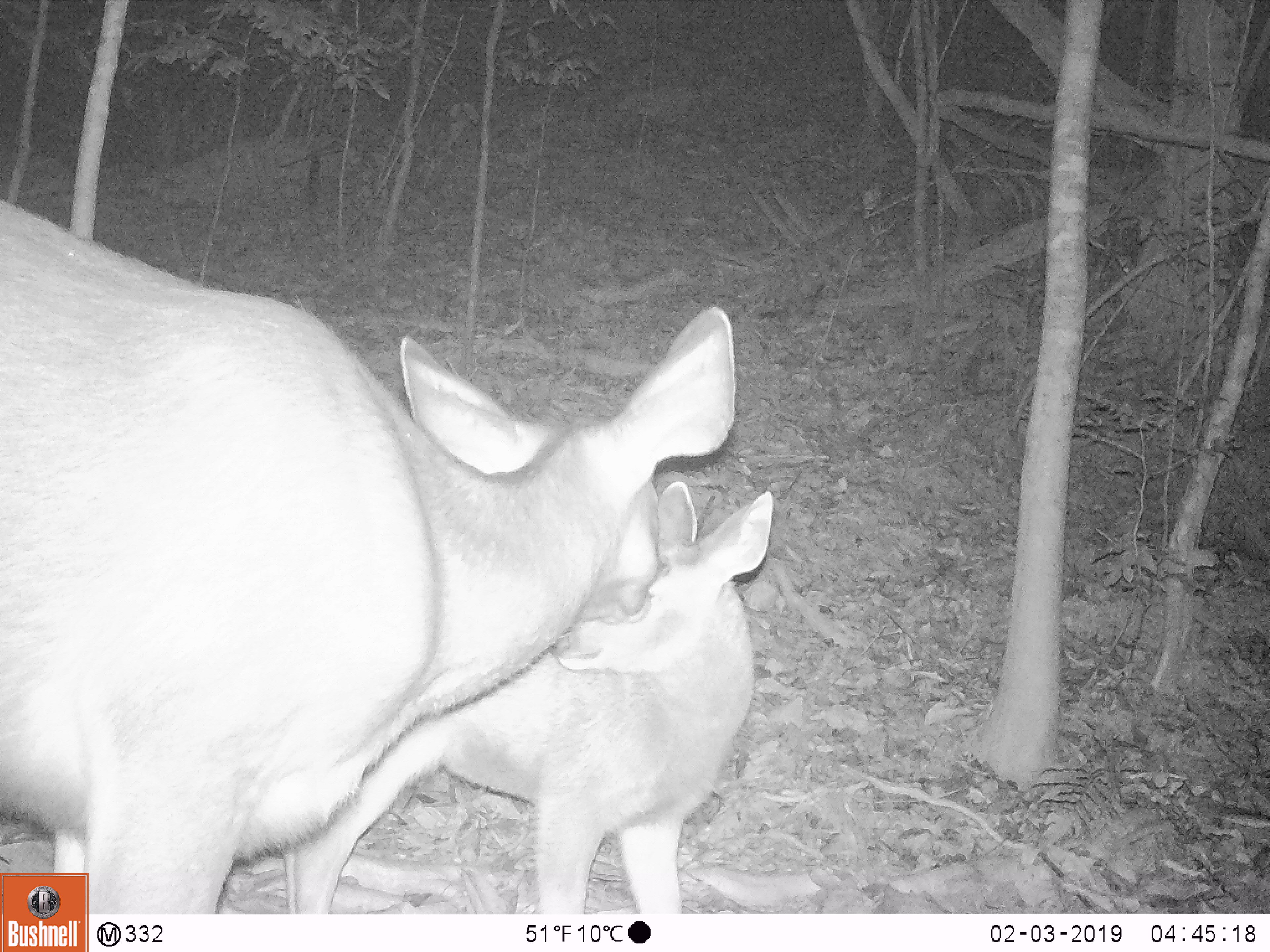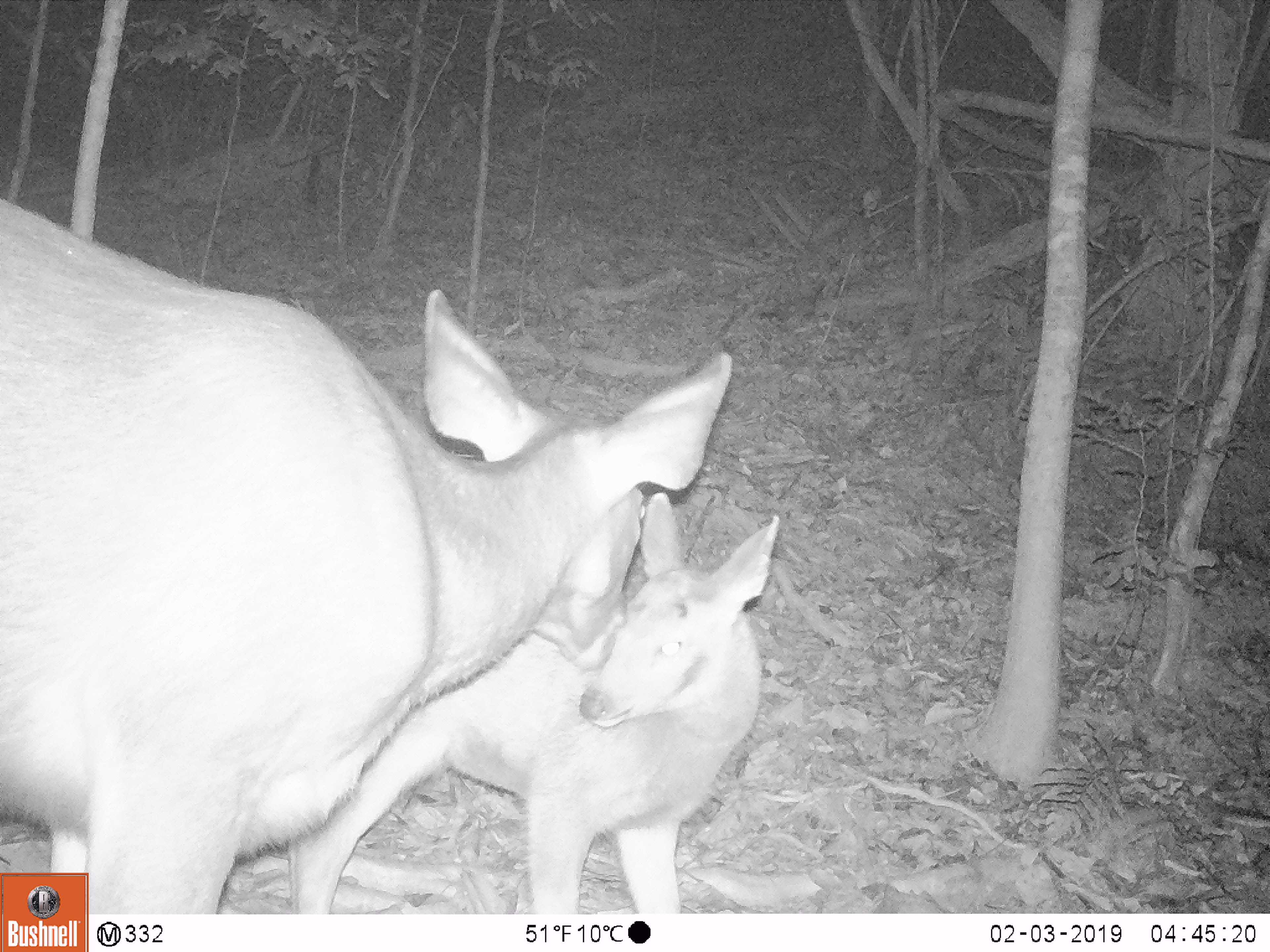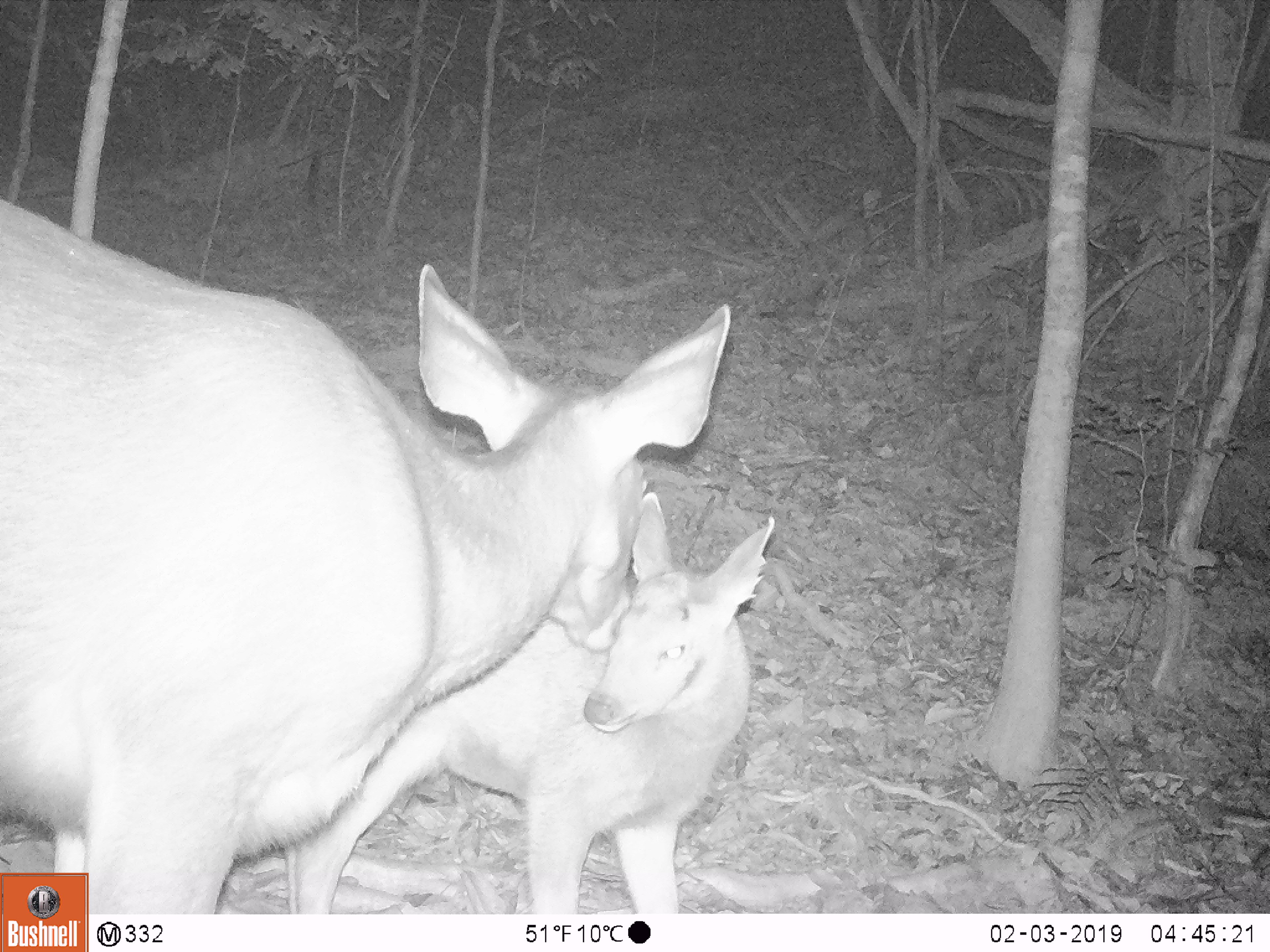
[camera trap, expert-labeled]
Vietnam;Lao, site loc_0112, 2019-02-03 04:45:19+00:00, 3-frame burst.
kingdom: Animalia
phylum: Chordata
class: Mammalia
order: Artiodactyla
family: Cervidae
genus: Rusa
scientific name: Rusa unicolor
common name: sambar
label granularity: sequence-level